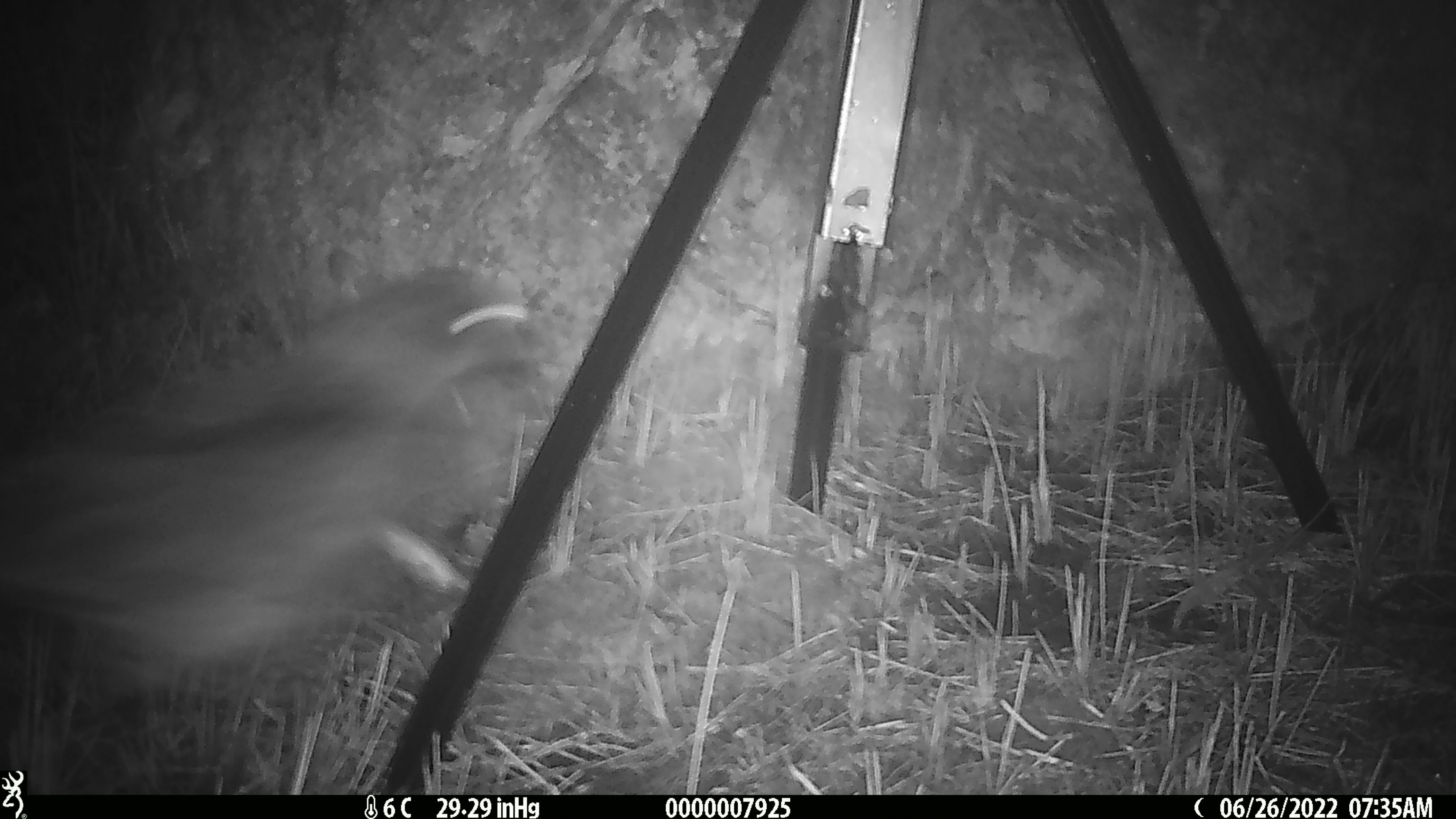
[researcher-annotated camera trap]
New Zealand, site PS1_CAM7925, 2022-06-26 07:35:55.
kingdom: Animalia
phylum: Chordata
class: Aves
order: Psittaciformes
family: Strigopidae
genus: Nestor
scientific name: Nestor notabilis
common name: kea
Kea (Nestor notabilis).